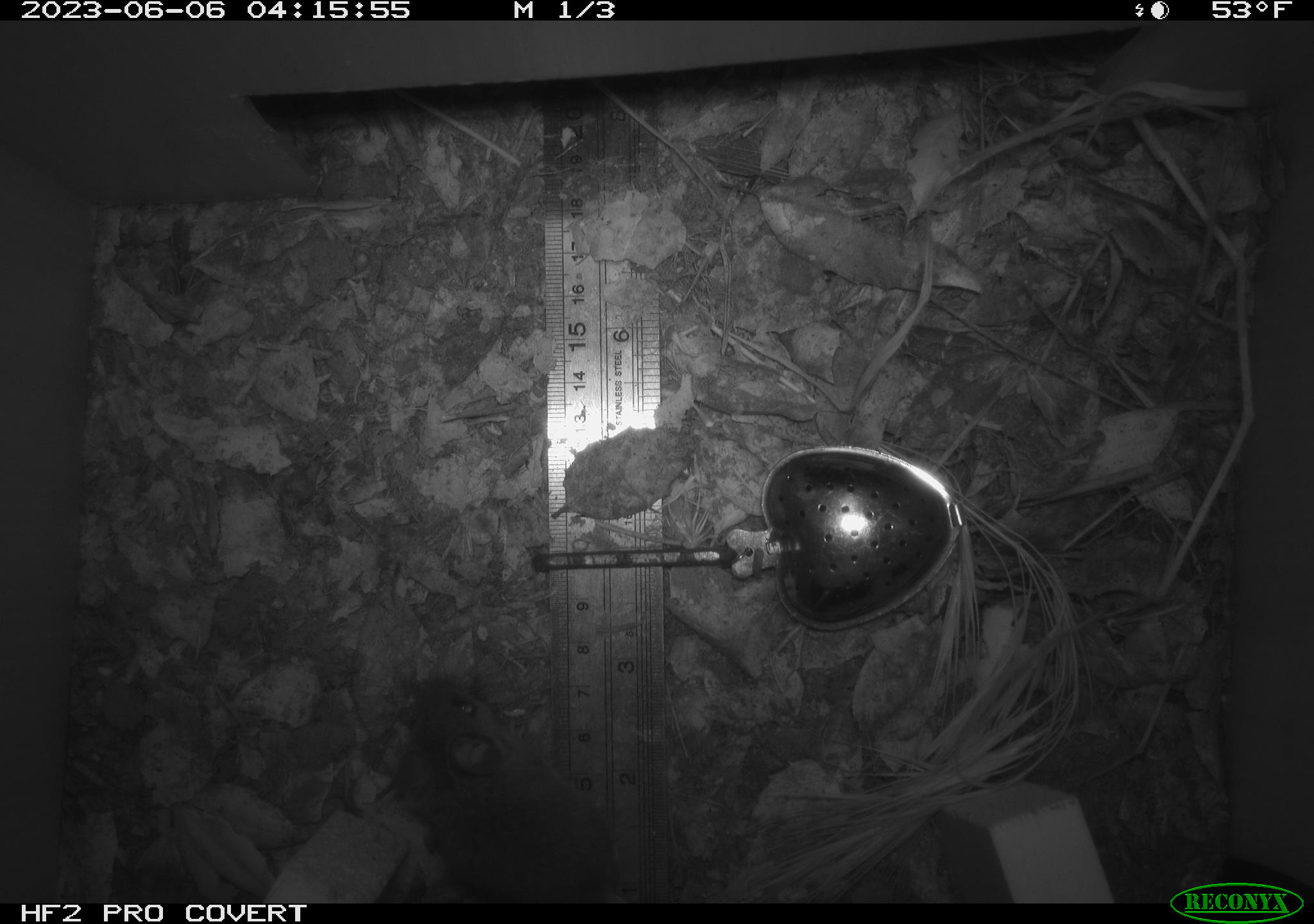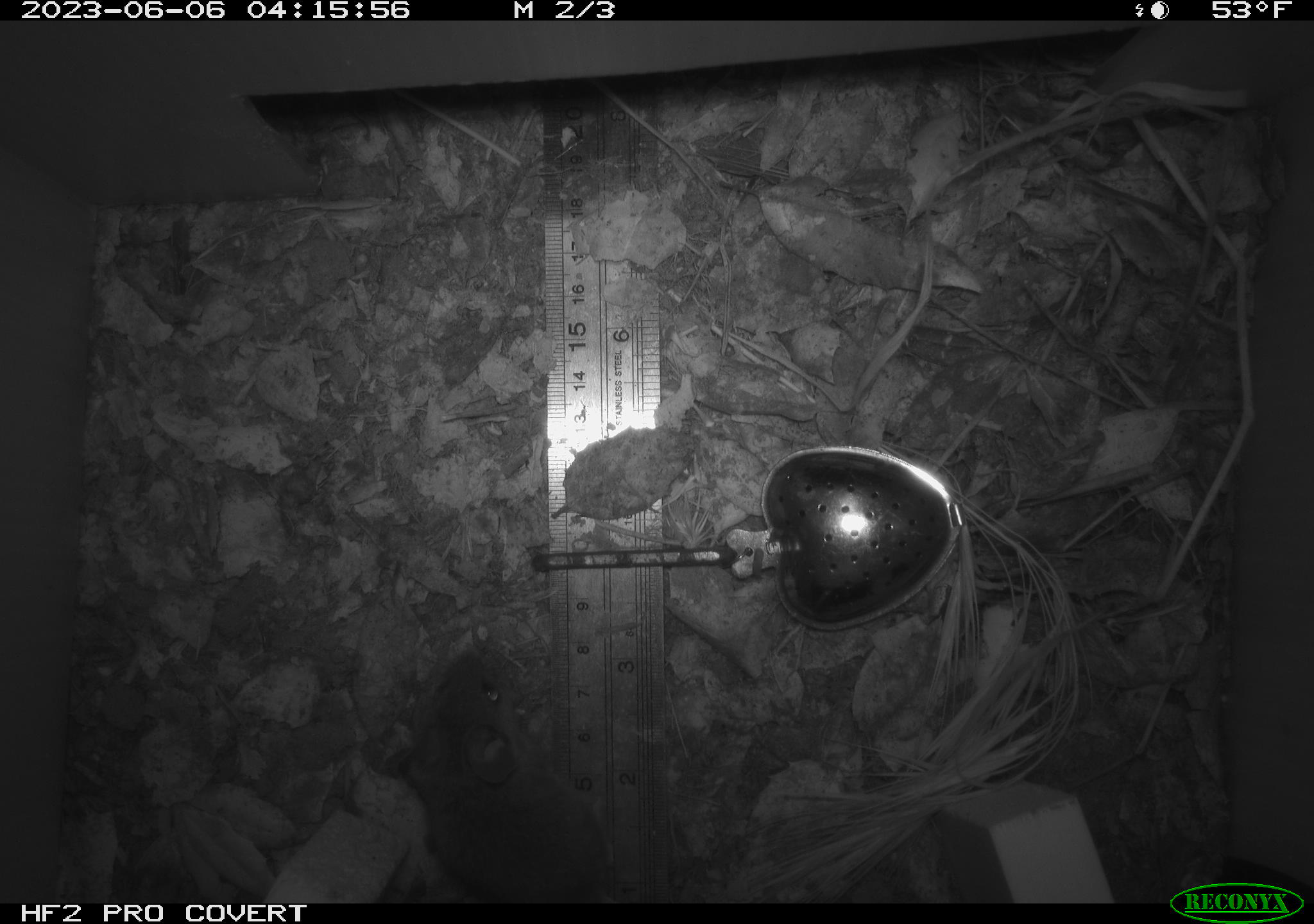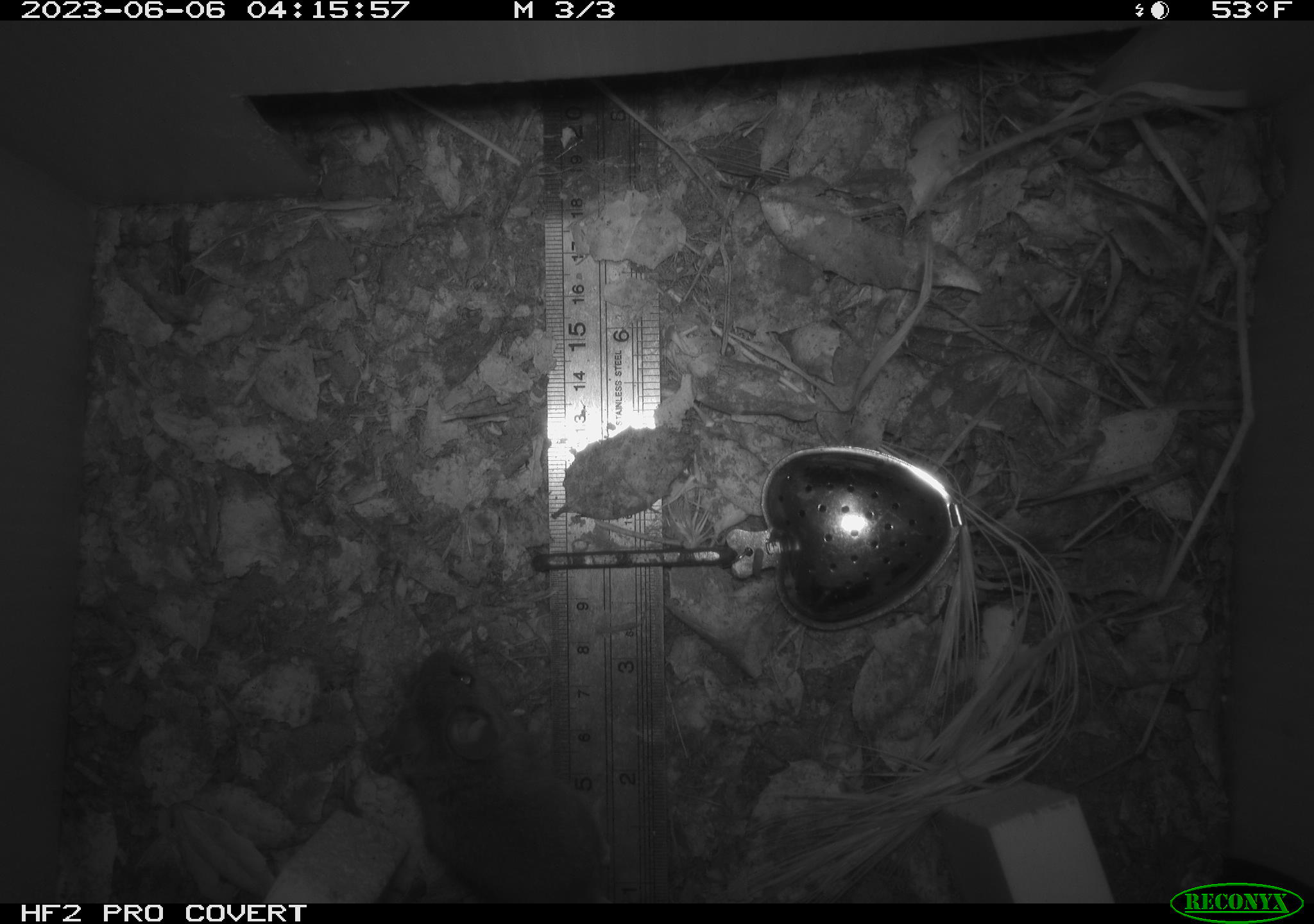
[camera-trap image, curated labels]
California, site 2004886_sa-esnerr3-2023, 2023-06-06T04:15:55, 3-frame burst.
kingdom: Animalia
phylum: Chordata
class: Mammalia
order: Rodentia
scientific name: Rodentia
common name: mouse species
Mouse species (Rodentia).